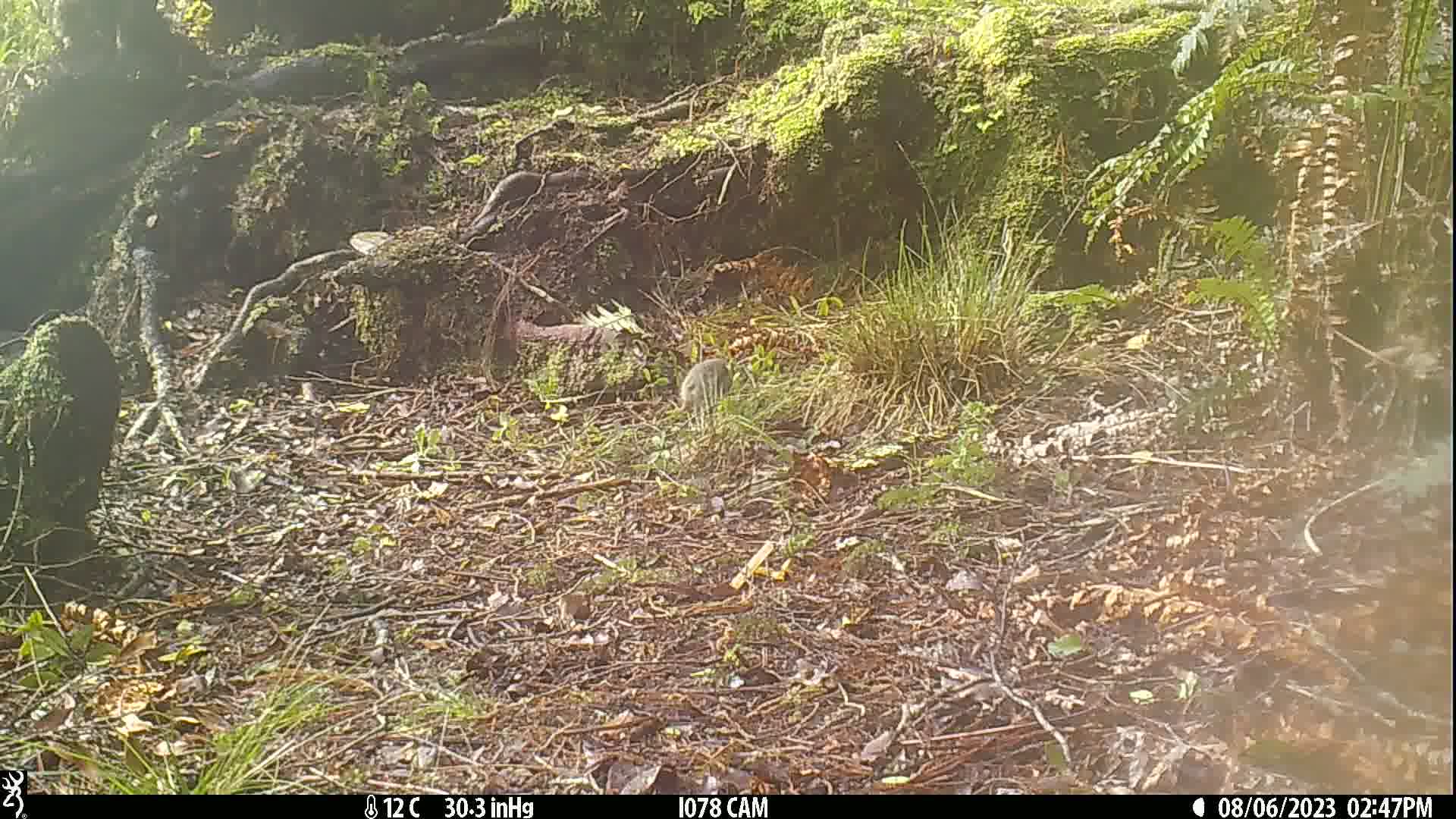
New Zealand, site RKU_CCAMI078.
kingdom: Animalia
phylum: Chordata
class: Mammalia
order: Rodentia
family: Muridae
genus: Rattus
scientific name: Rattus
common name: rat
Rat (Rattus).